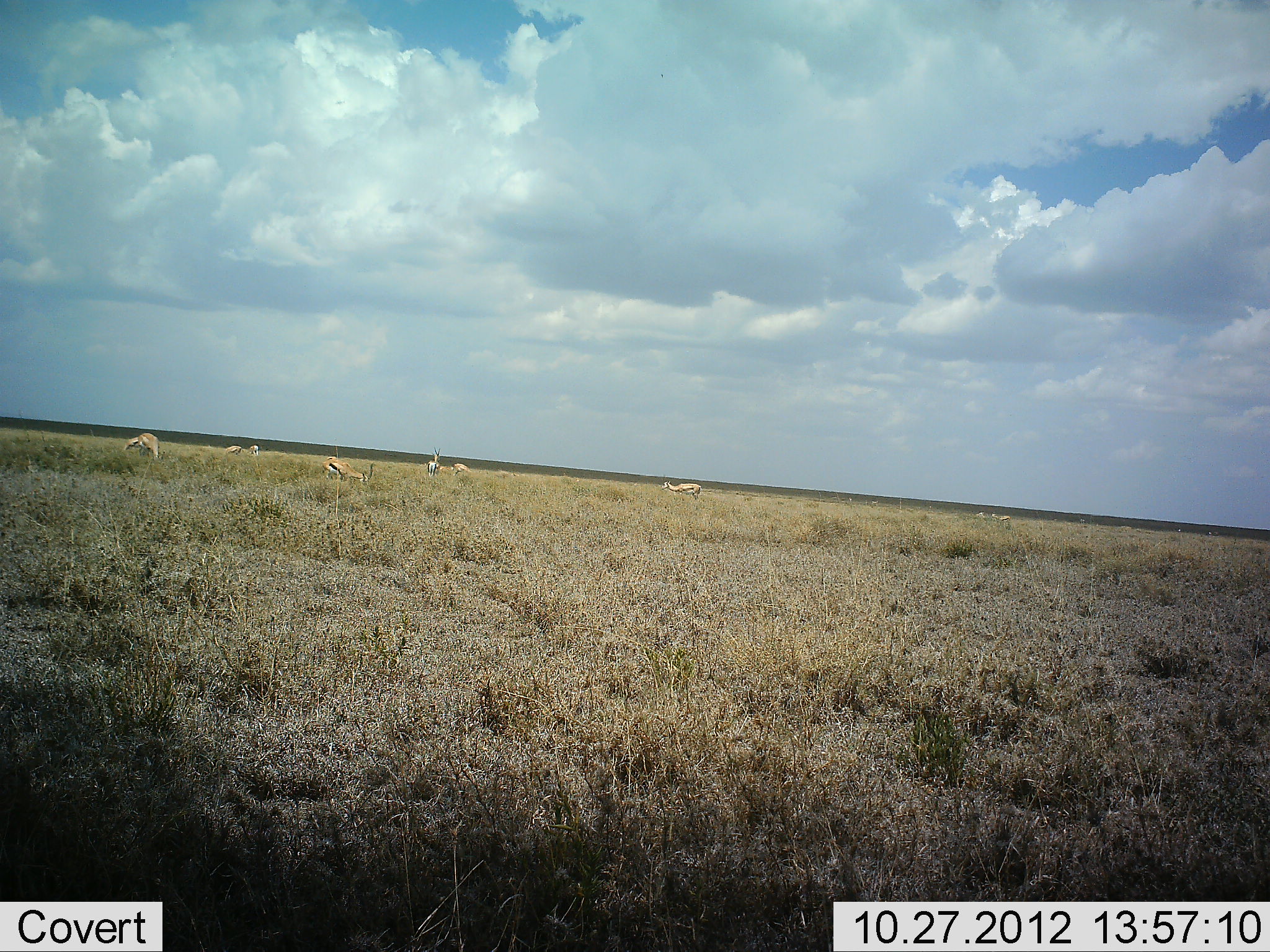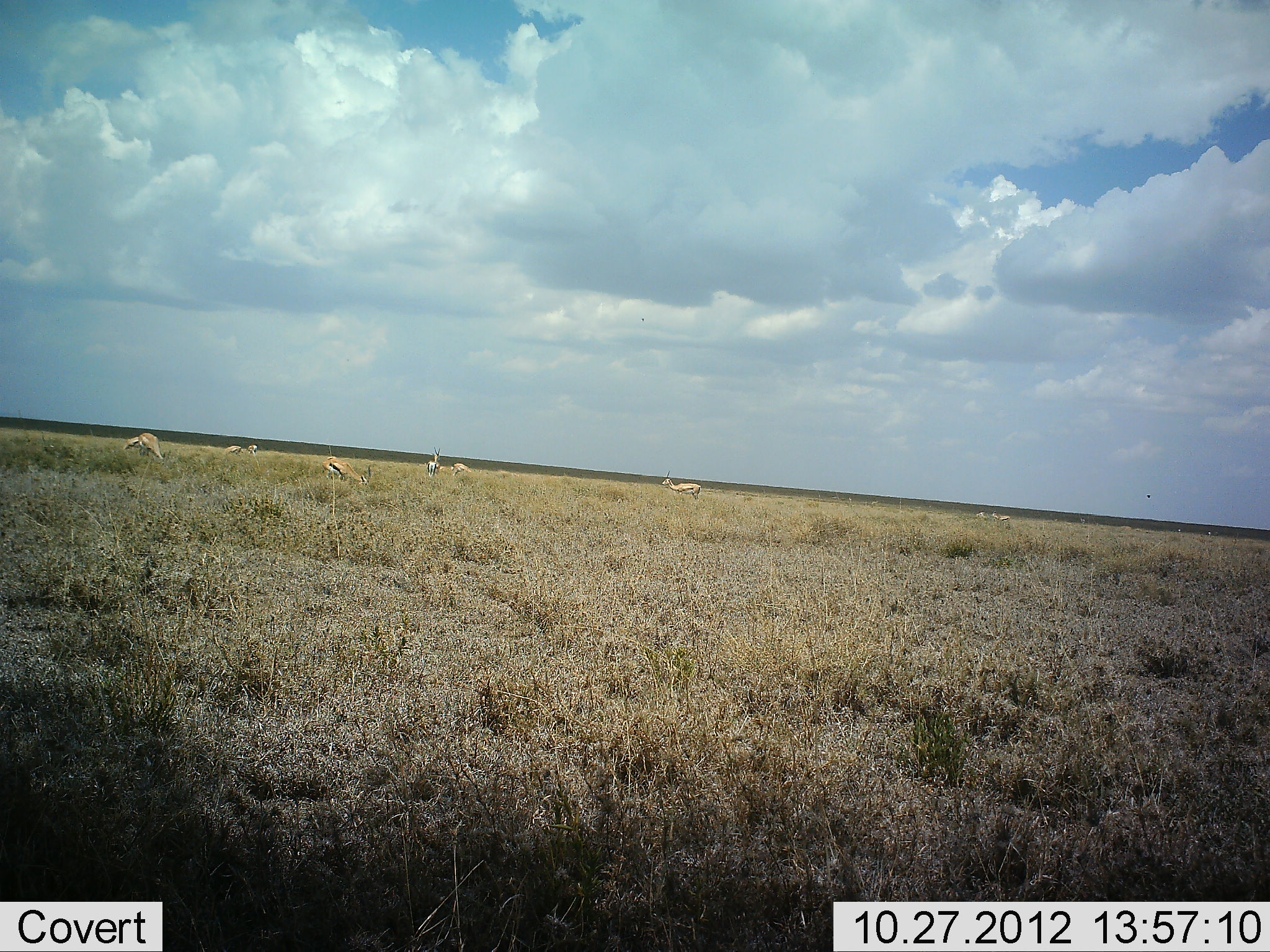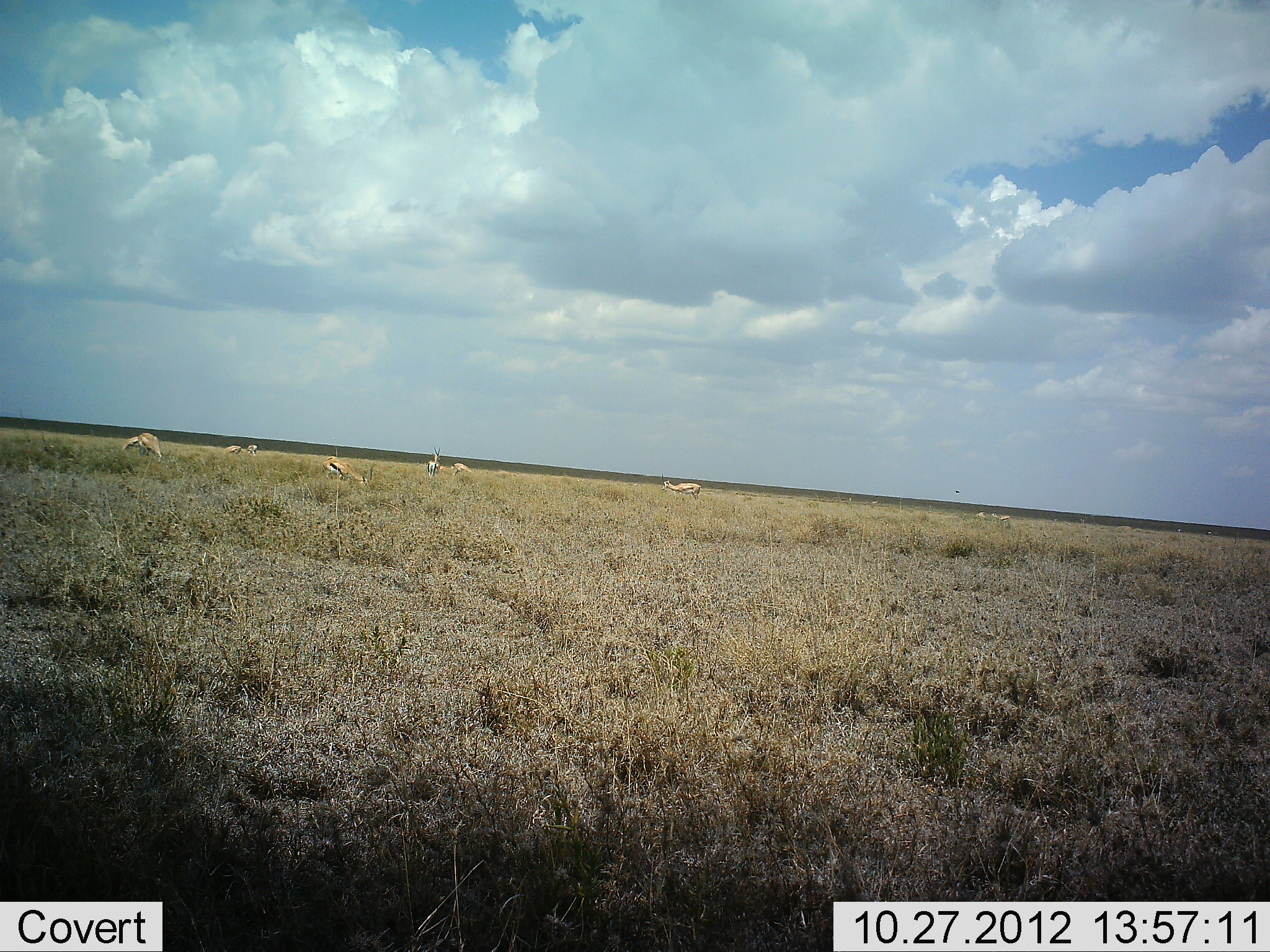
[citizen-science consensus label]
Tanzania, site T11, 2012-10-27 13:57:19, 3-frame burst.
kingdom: Animalia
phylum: Chordata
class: Mammalia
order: Artiodactyla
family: Bovidae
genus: Eudorcas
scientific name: Eudorcas thomsonii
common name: thomson's gazelle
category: gazellethomsons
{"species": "gazellethomsons (thomson's gazelle) (Eudorcas thomsonii)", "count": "8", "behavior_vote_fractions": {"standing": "70%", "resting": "10%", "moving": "0%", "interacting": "0%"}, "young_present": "0%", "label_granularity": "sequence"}